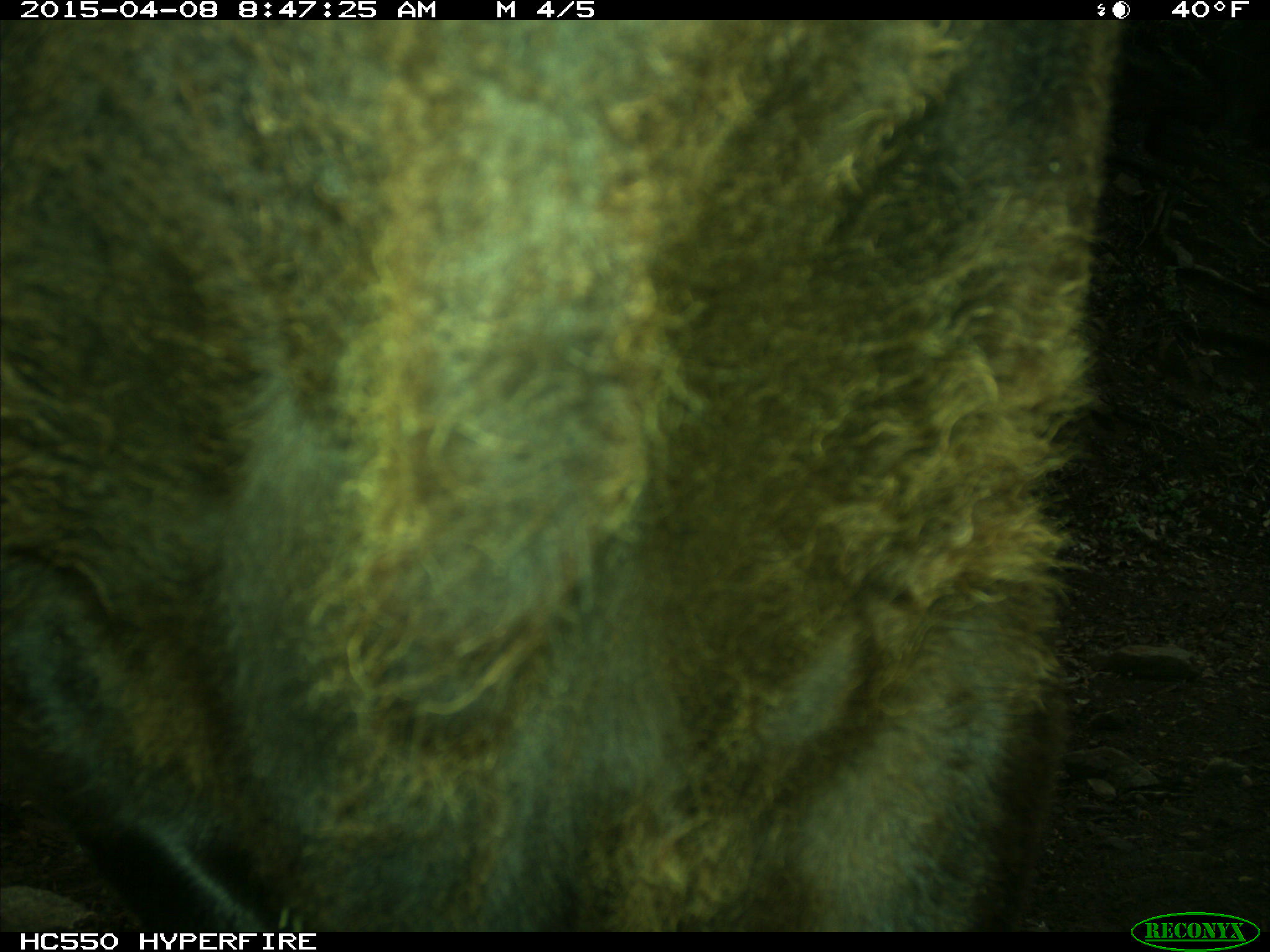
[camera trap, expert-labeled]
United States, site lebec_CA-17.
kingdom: Animalia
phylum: Chordata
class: Mammalia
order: Artiodactyla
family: Bovidae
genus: Bos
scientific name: Bos taurus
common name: domestic cow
Bos taurus (domestic cow).